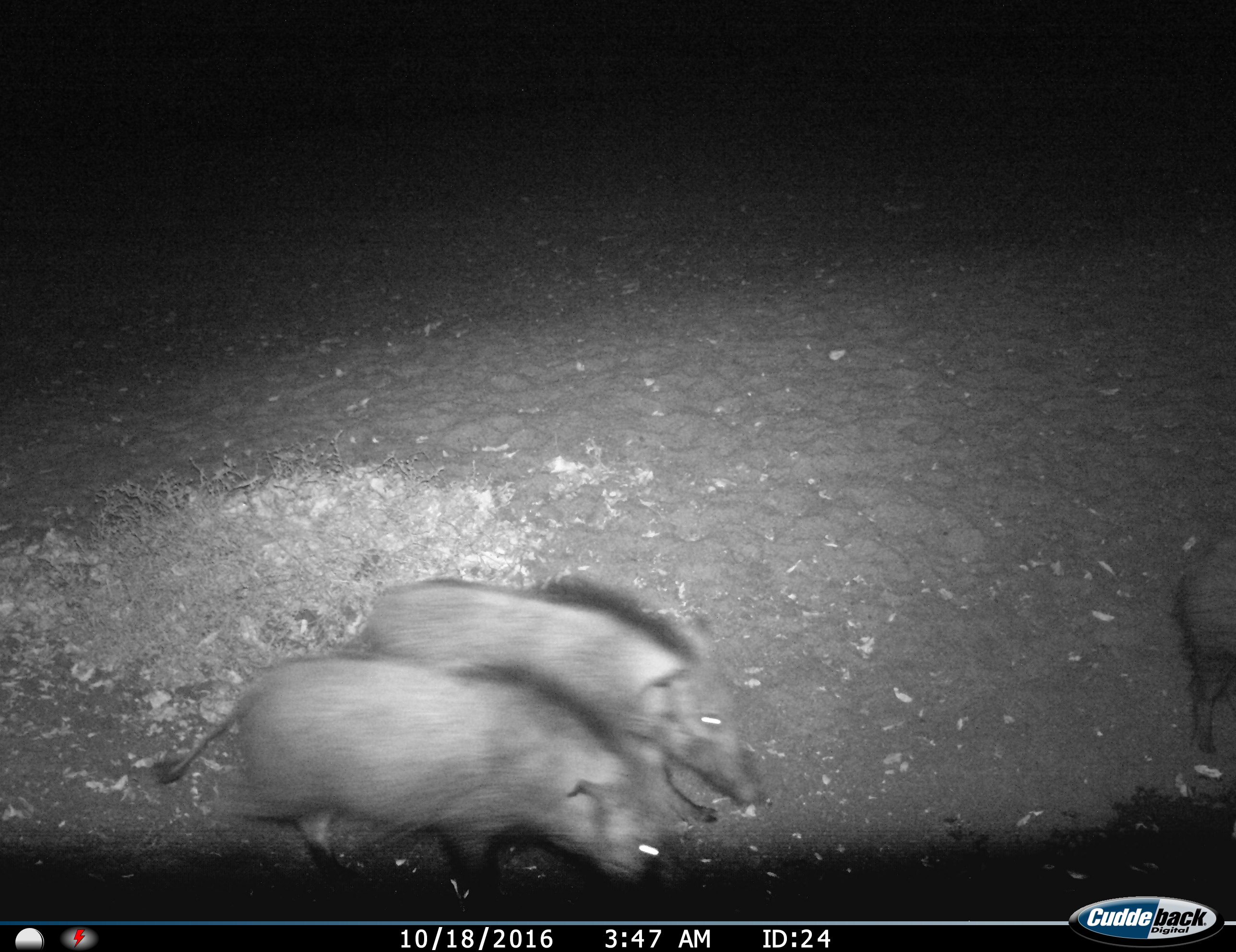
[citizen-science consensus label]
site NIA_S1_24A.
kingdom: Animalia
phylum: Chordata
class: Mammalia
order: Artiodactyla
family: Suidae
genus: Potamochoerus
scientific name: Potamochoerus larvatus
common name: bushpig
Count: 3.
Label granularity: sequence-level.